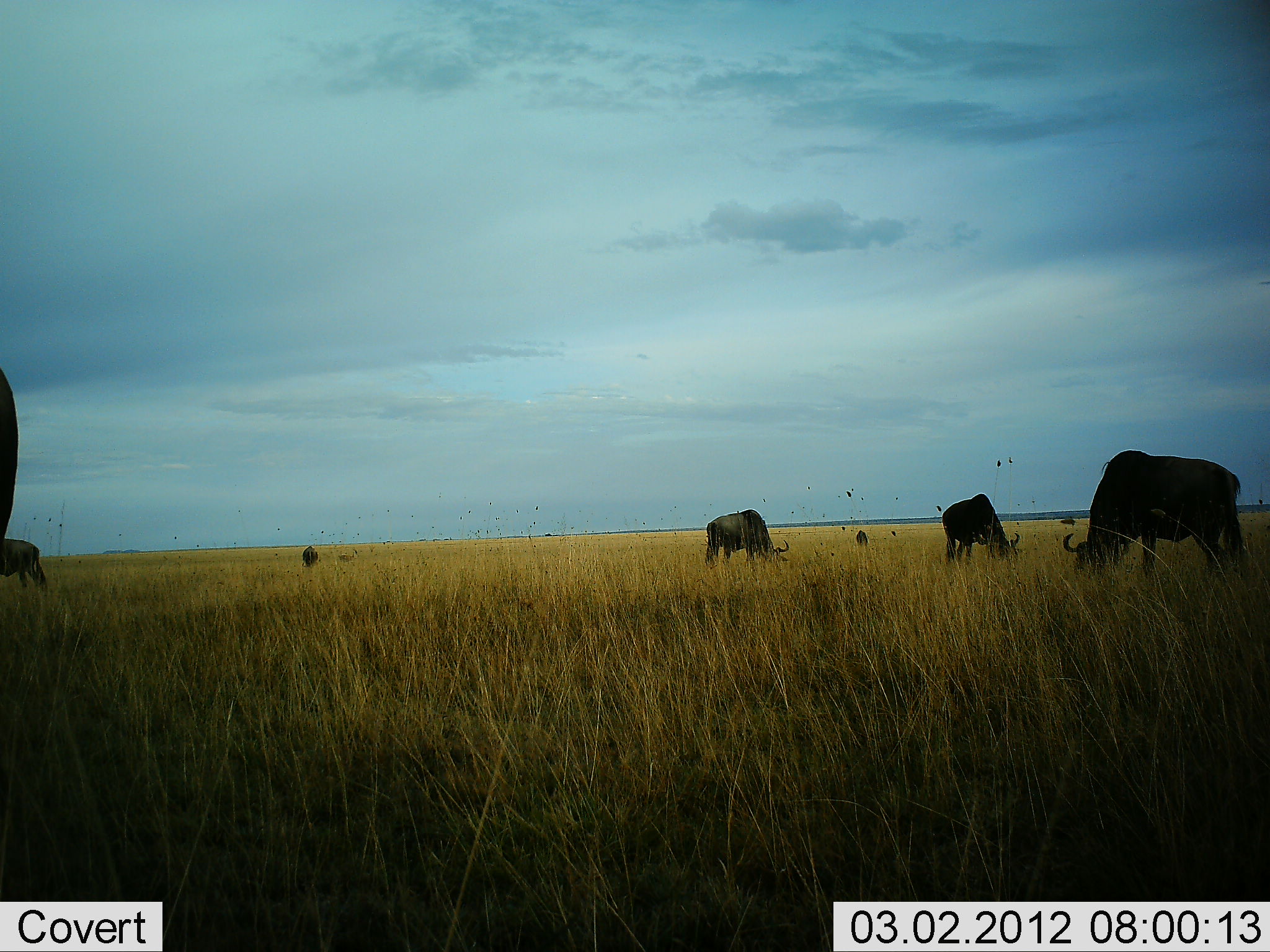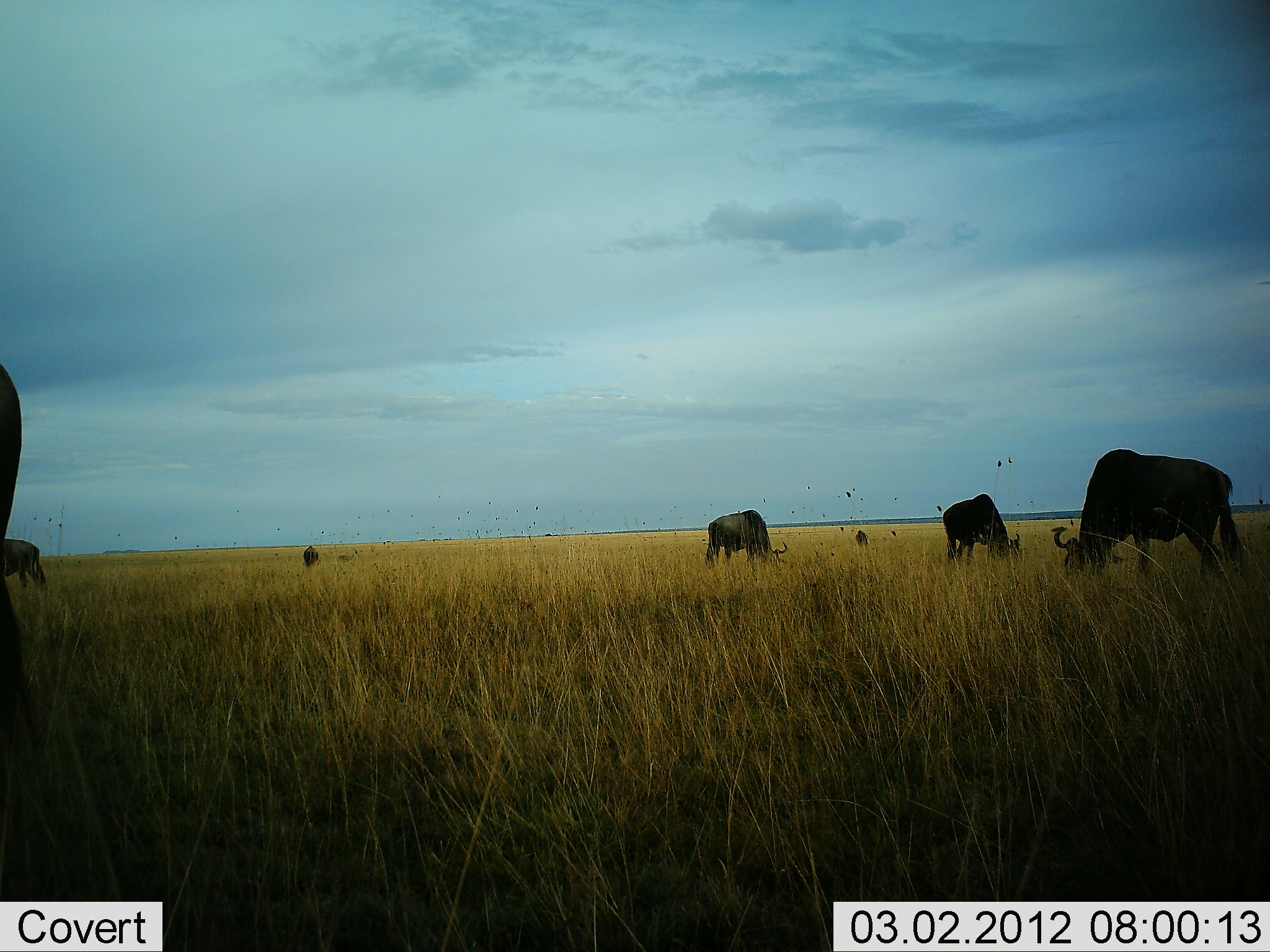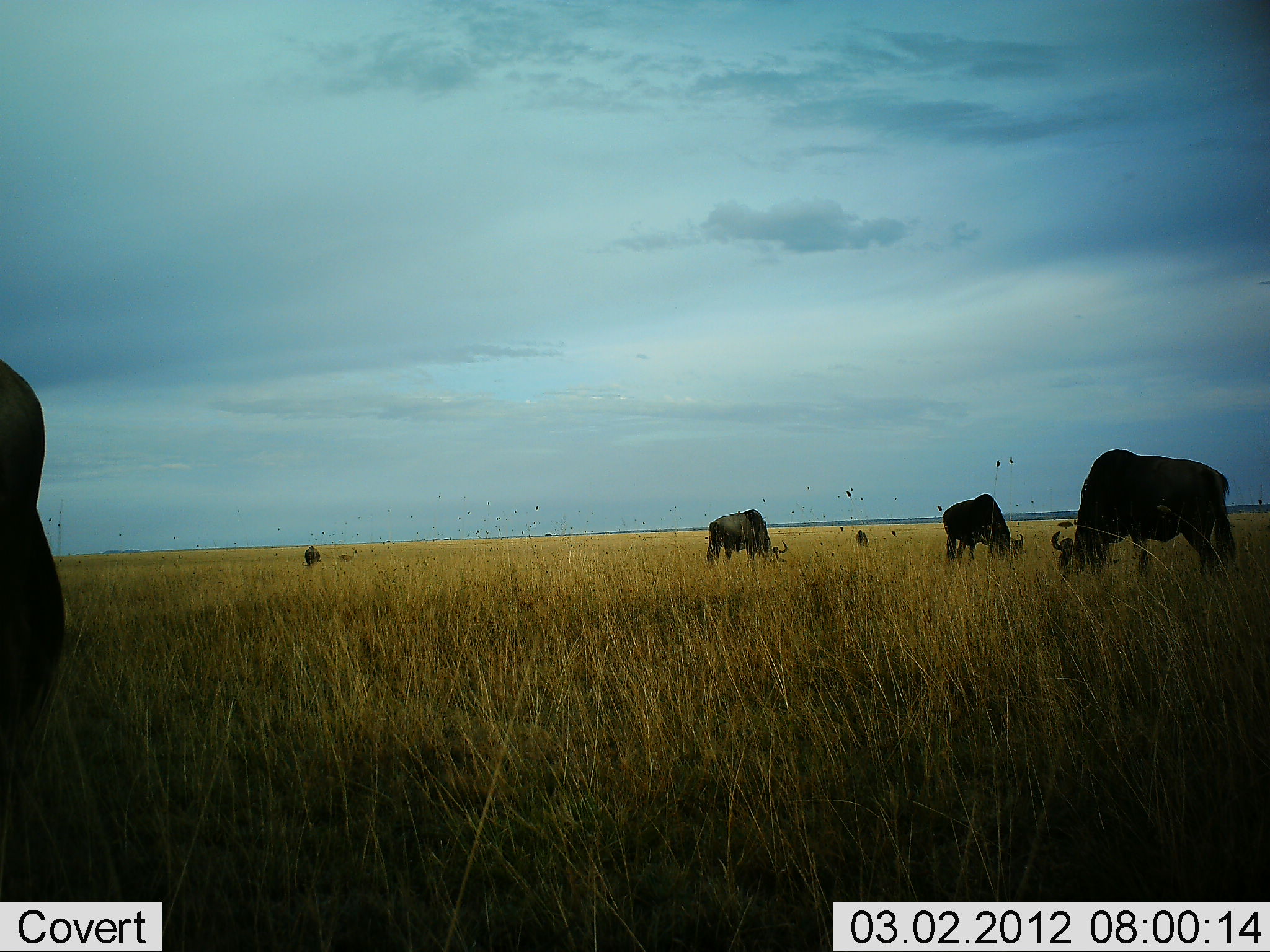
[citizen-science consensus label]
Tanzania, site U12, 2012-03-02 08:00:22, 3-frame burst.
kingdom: Animalia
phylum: Chordata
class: Mammalia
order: Artiodactyla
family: Bovidae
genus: Connochaetes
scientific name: Connochaetes taurinus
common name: blue wildebeest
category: wildebeest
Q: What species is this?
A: Wildebeest (blue wildebeest) (Connochaetes taurinus).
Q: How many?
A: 7.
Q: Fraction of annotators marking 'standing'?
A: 21%.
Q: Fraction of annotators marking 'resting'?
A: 0%.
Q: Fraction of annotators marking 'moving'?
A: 0%.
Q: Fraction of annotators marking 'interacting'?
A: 0%.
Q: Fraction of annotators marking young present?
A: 0%.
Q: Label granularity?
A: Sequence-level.